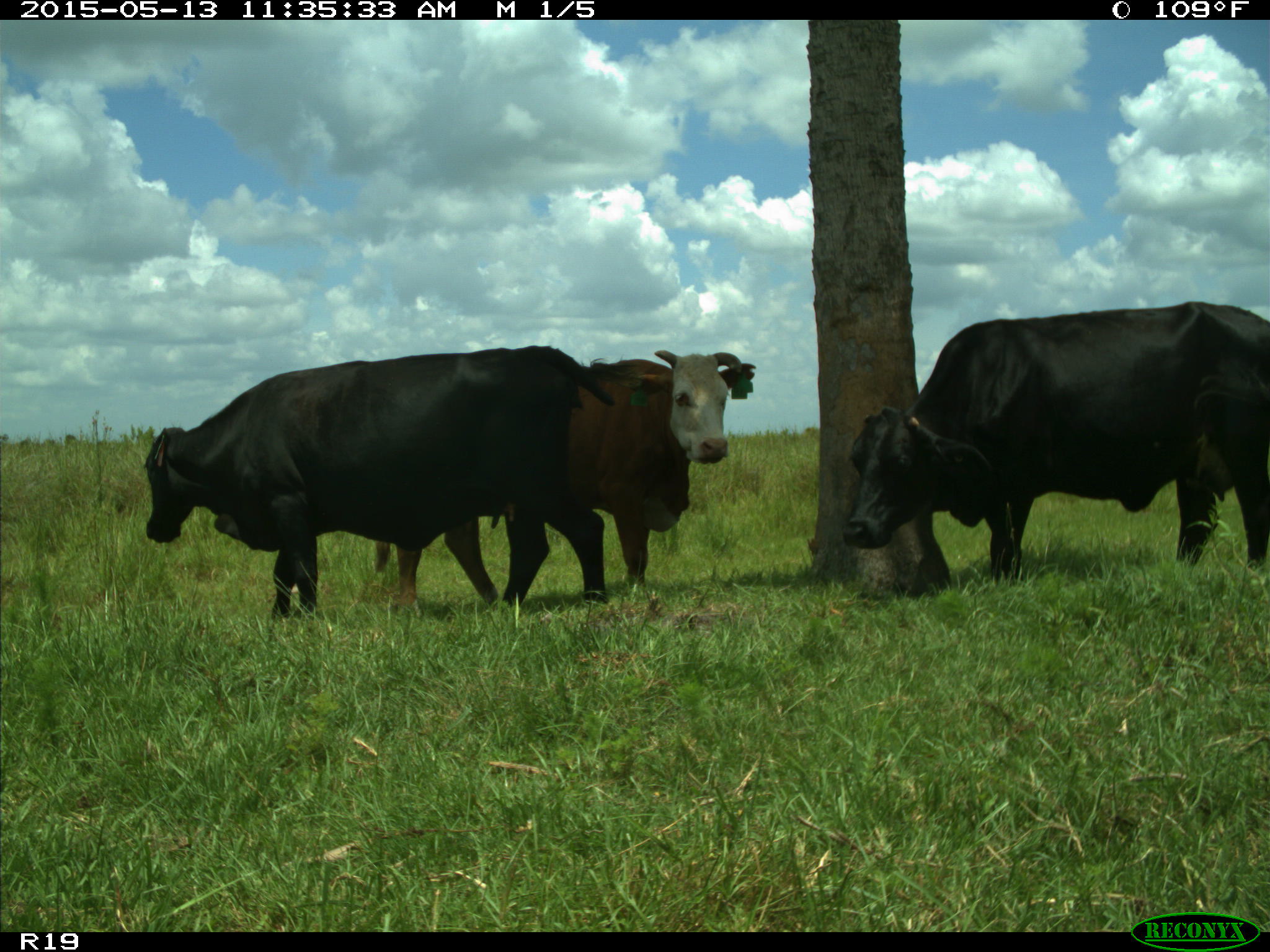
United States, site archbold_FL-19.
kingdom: Animalia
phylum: Chordata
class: Mammalia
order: Artiodactyla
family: Bovidae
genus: Bos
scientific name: Bos taurus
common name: domestic cow